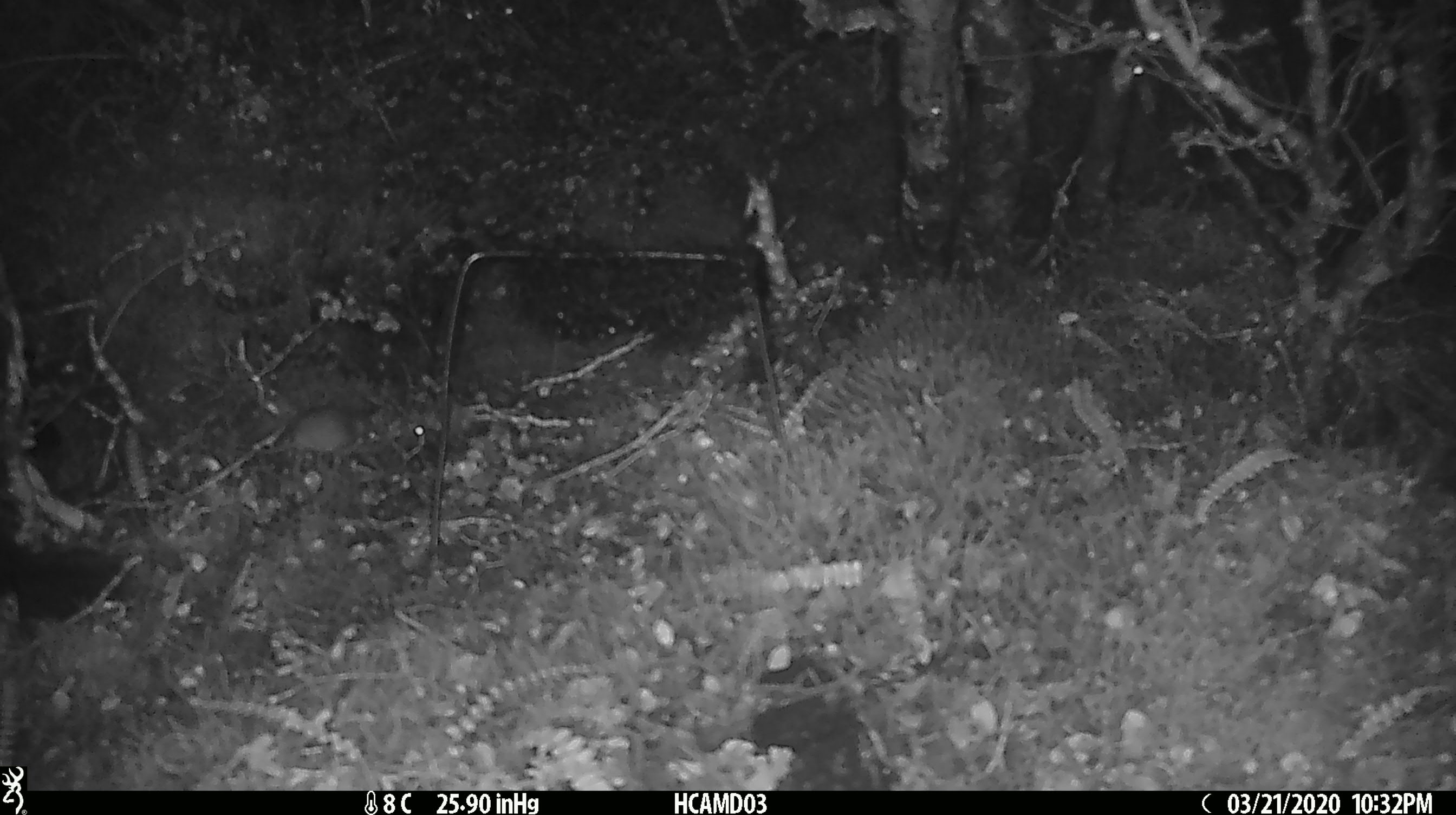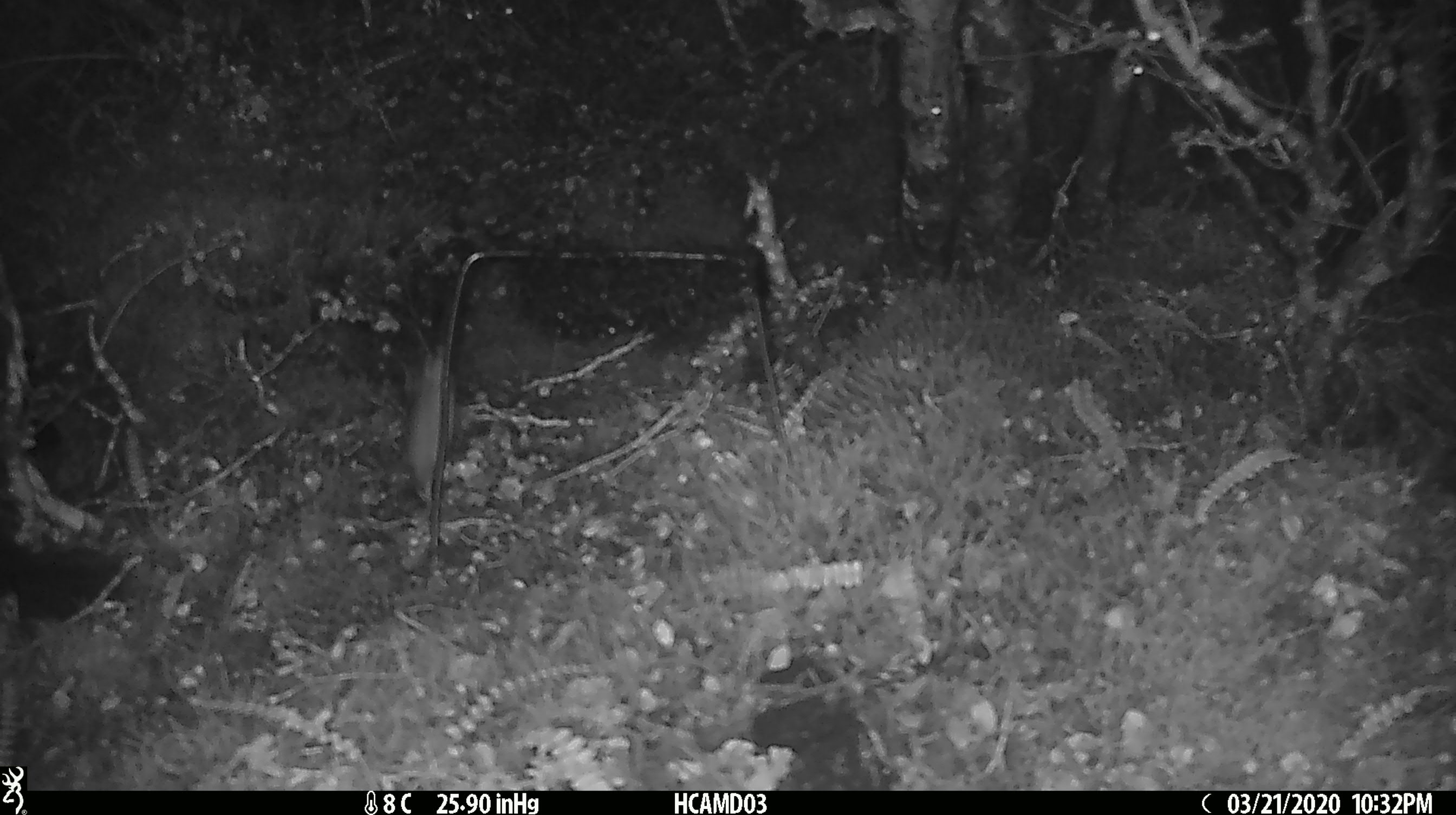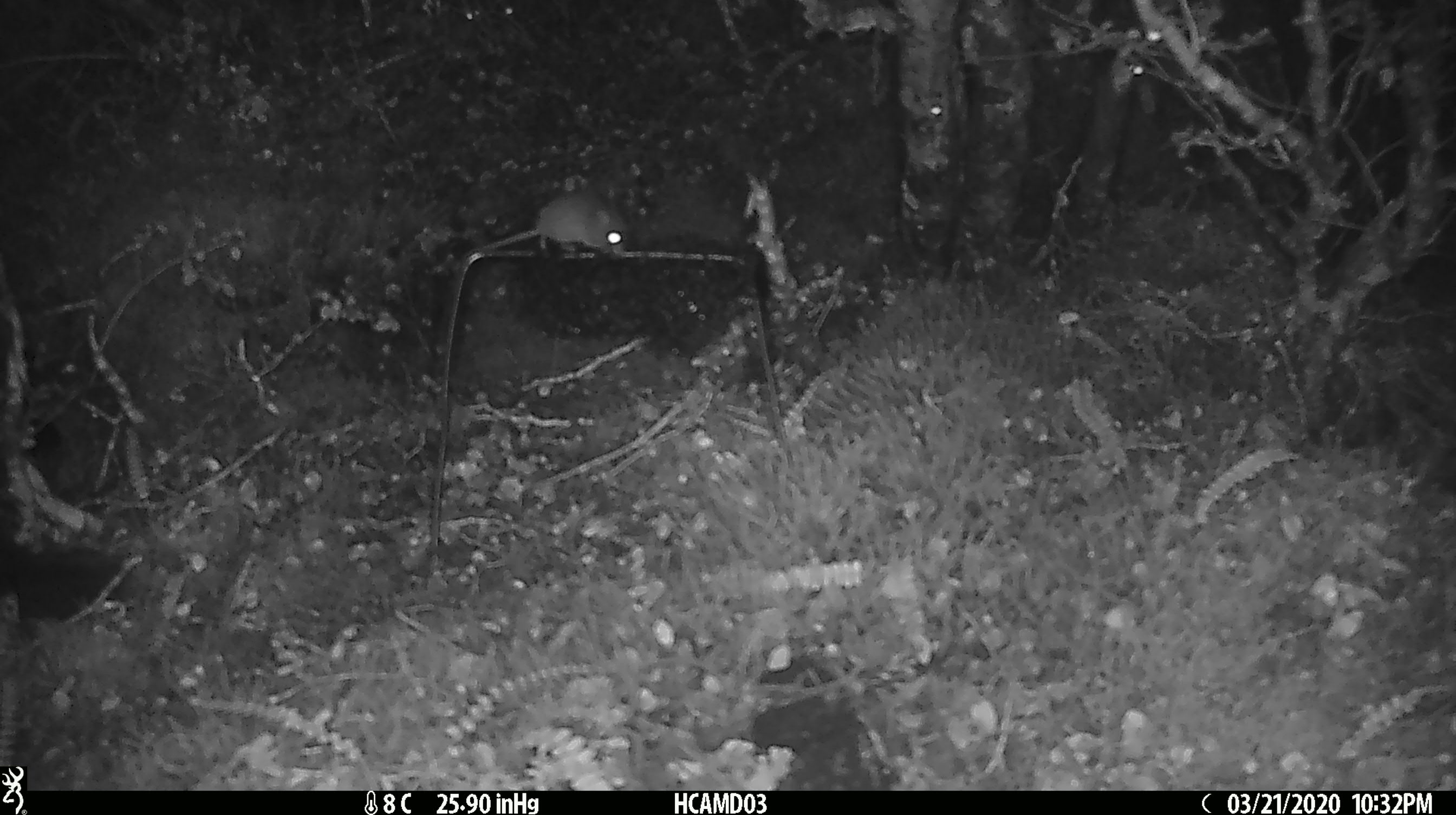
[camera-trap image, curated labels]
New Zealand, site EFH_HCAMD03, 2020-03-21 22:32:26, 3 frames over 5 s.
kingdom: Animalia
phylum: Chordata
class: Mammalia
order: Rodentia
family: Muridae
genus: Mus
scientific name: Mus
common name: mouse